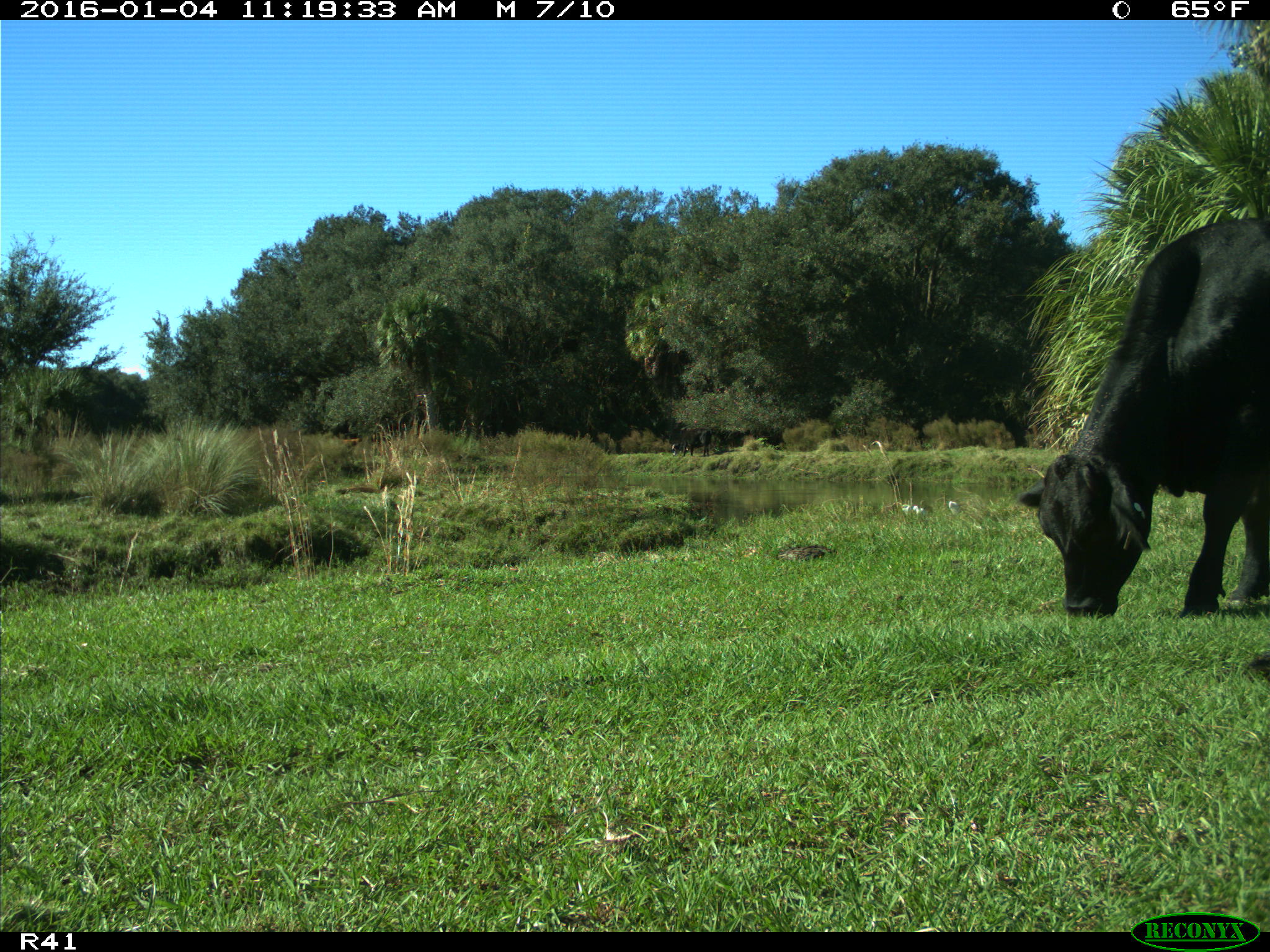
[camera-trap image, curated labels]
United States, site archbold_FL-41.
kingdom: Animalia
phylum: Chordata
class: Mammalia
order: Artiodactyla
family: Bovidae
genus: Bos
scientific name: Bos taurus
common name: domestic cow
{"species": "Bos taurus (domestic cow)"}